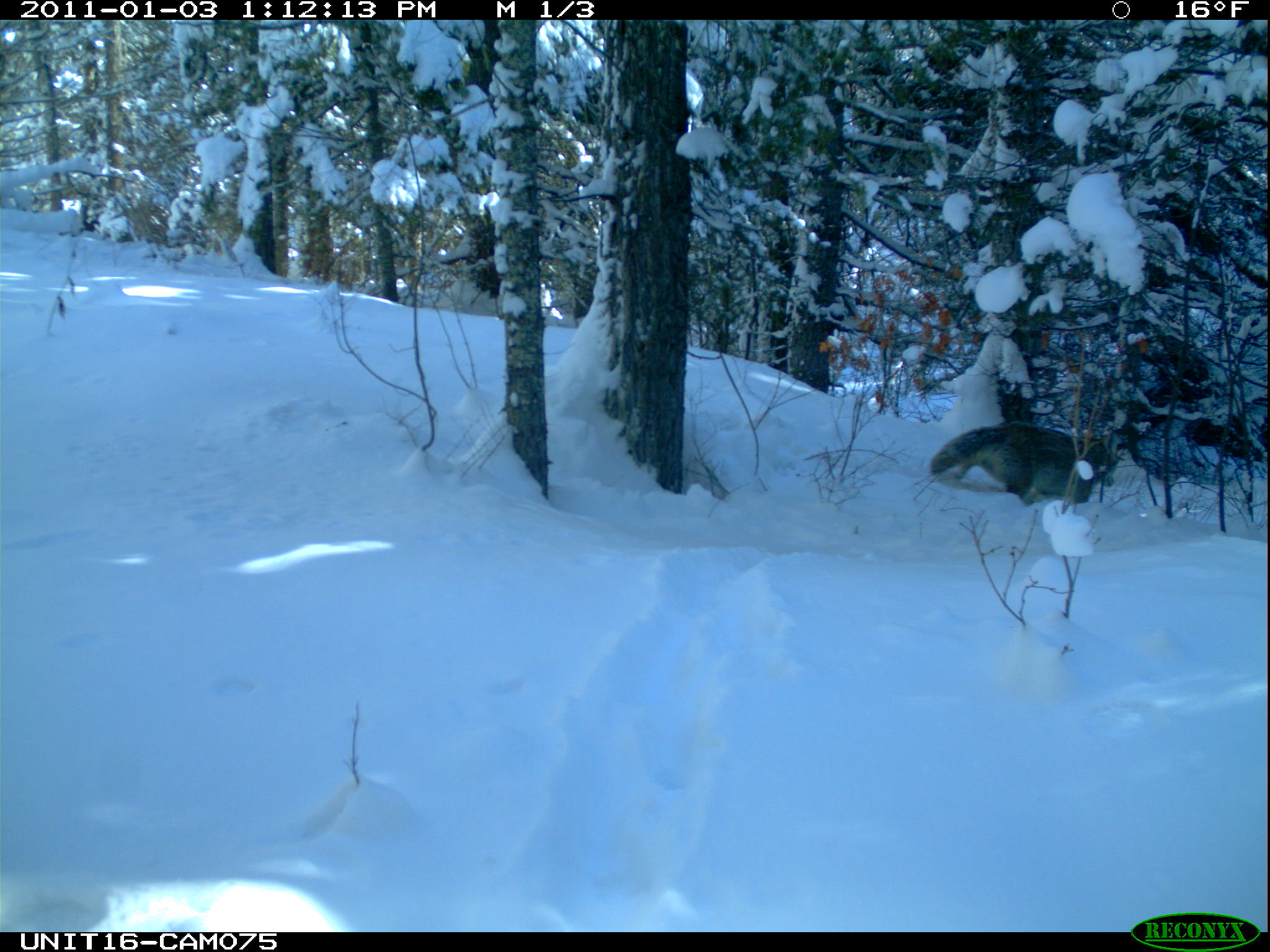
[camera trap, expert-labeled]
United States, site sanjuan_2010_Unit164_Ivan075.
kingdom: Animalia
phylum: Chordata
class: Mammalia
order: Carnivora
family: Canidae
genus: Canis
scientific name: Canis latrans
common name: coyote